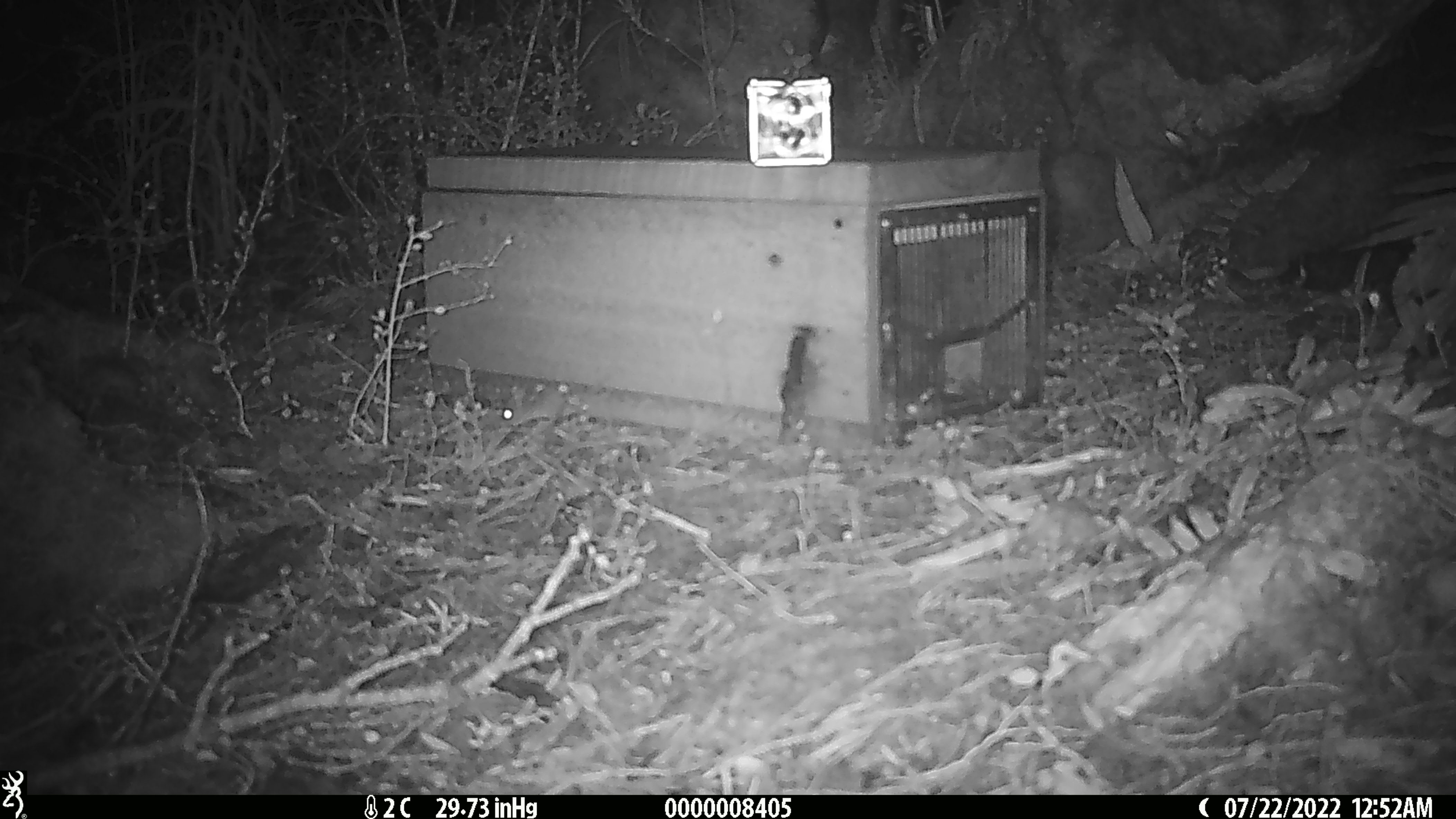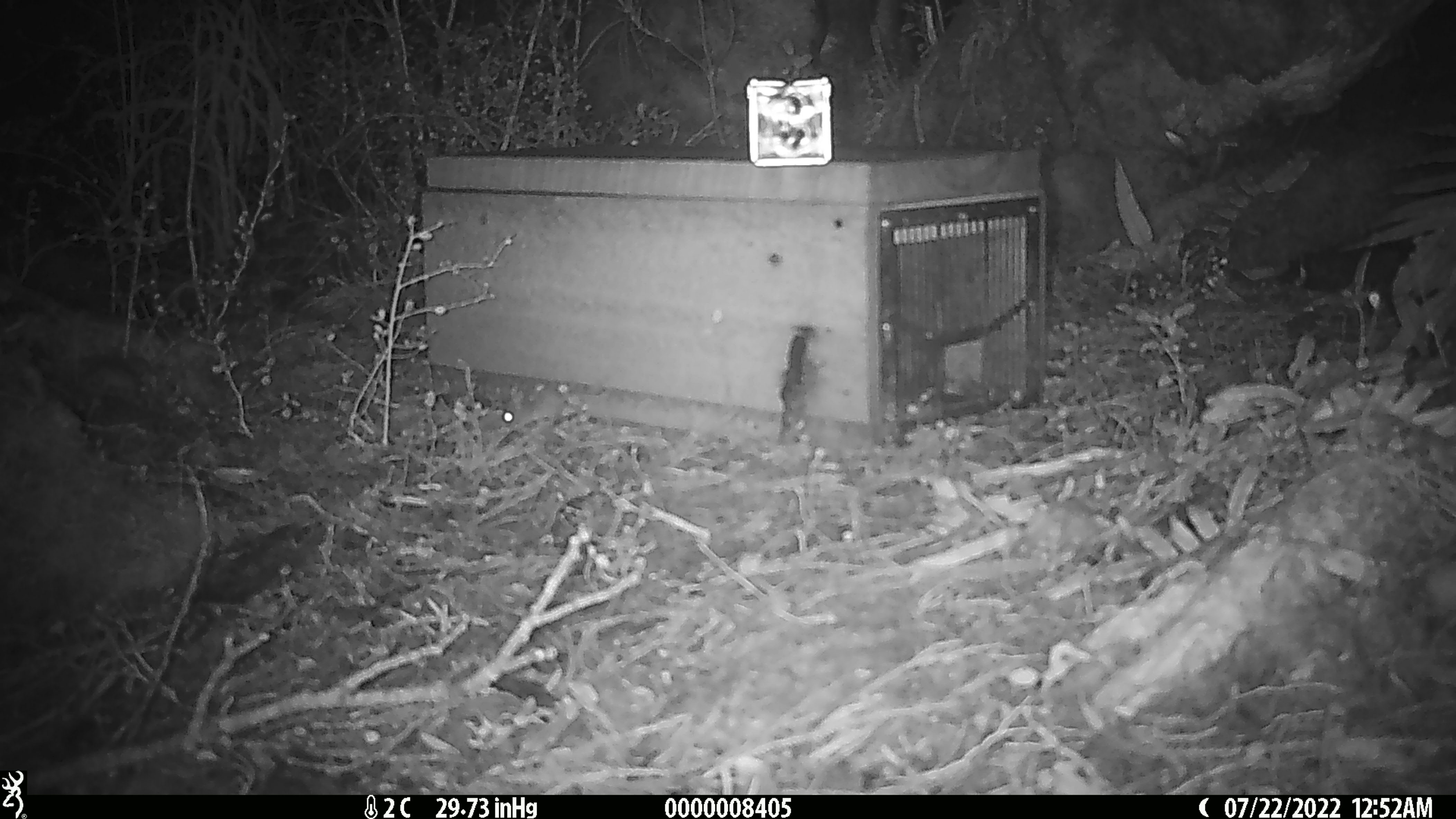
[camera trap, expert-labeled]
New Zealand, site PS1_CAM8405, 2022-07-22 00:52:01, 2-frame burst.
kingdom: Animalia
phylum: Chordata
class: Mammalia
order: Rodentia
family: Muridae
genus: Mus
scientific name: Mus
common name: mouse